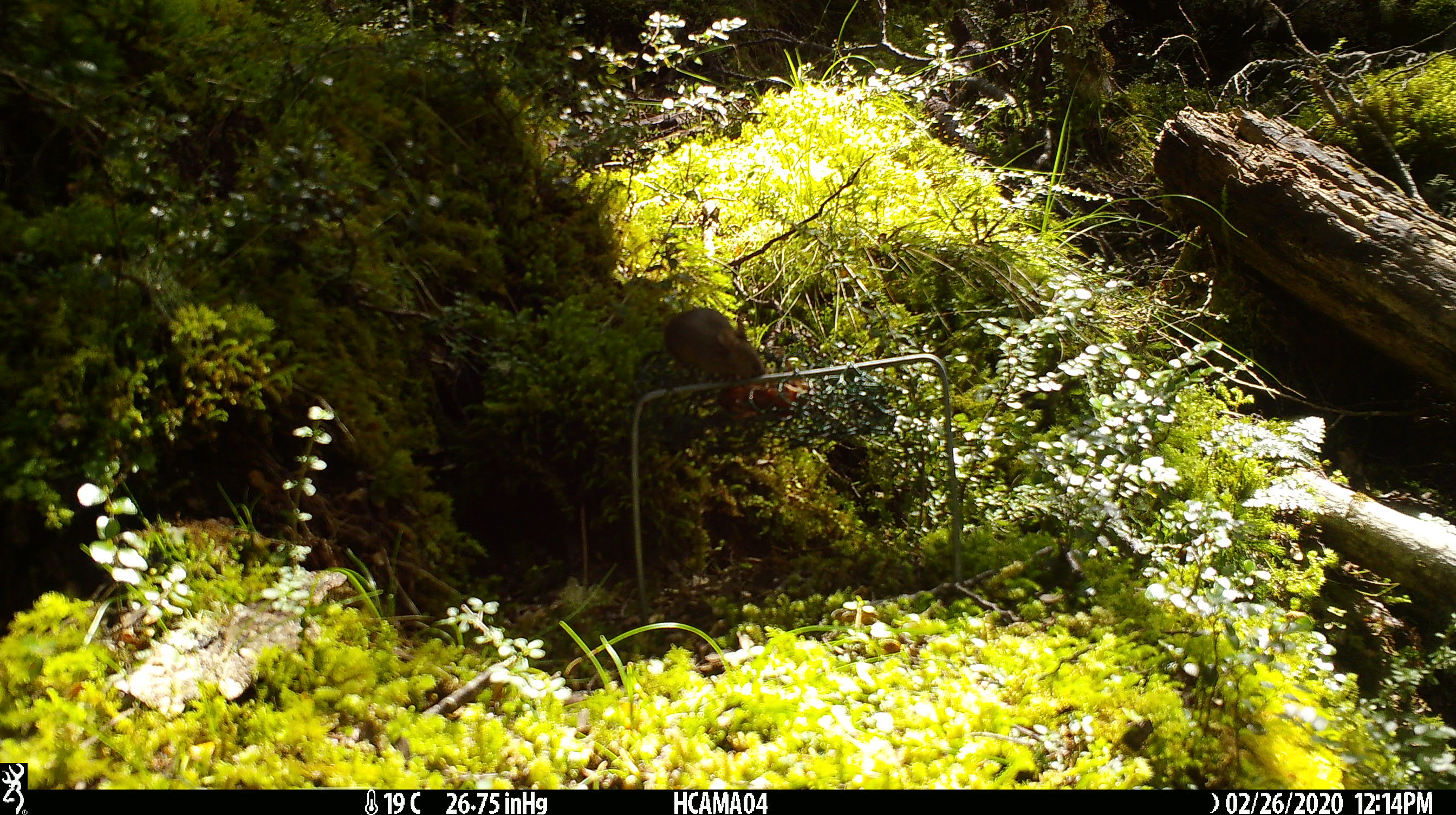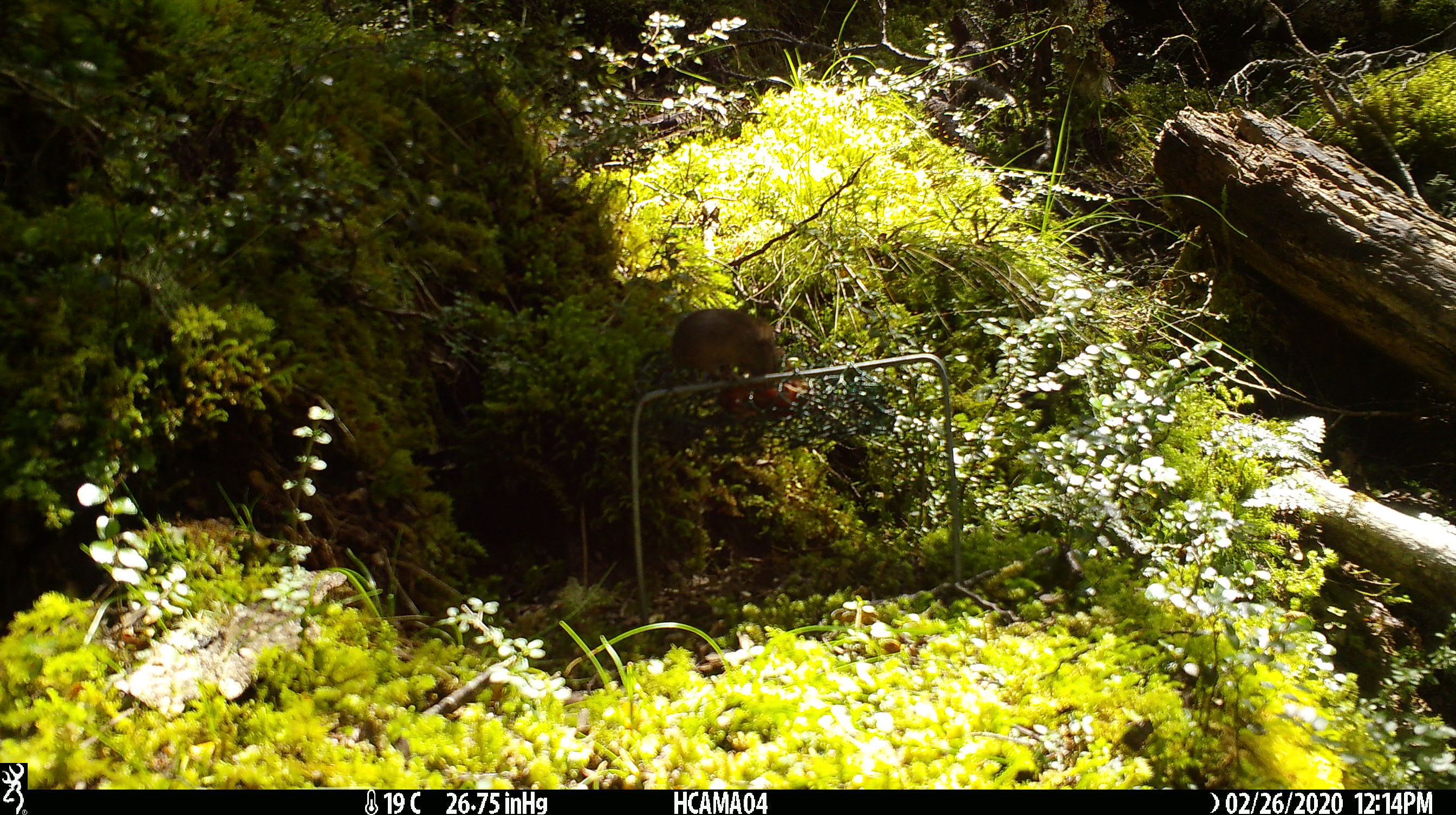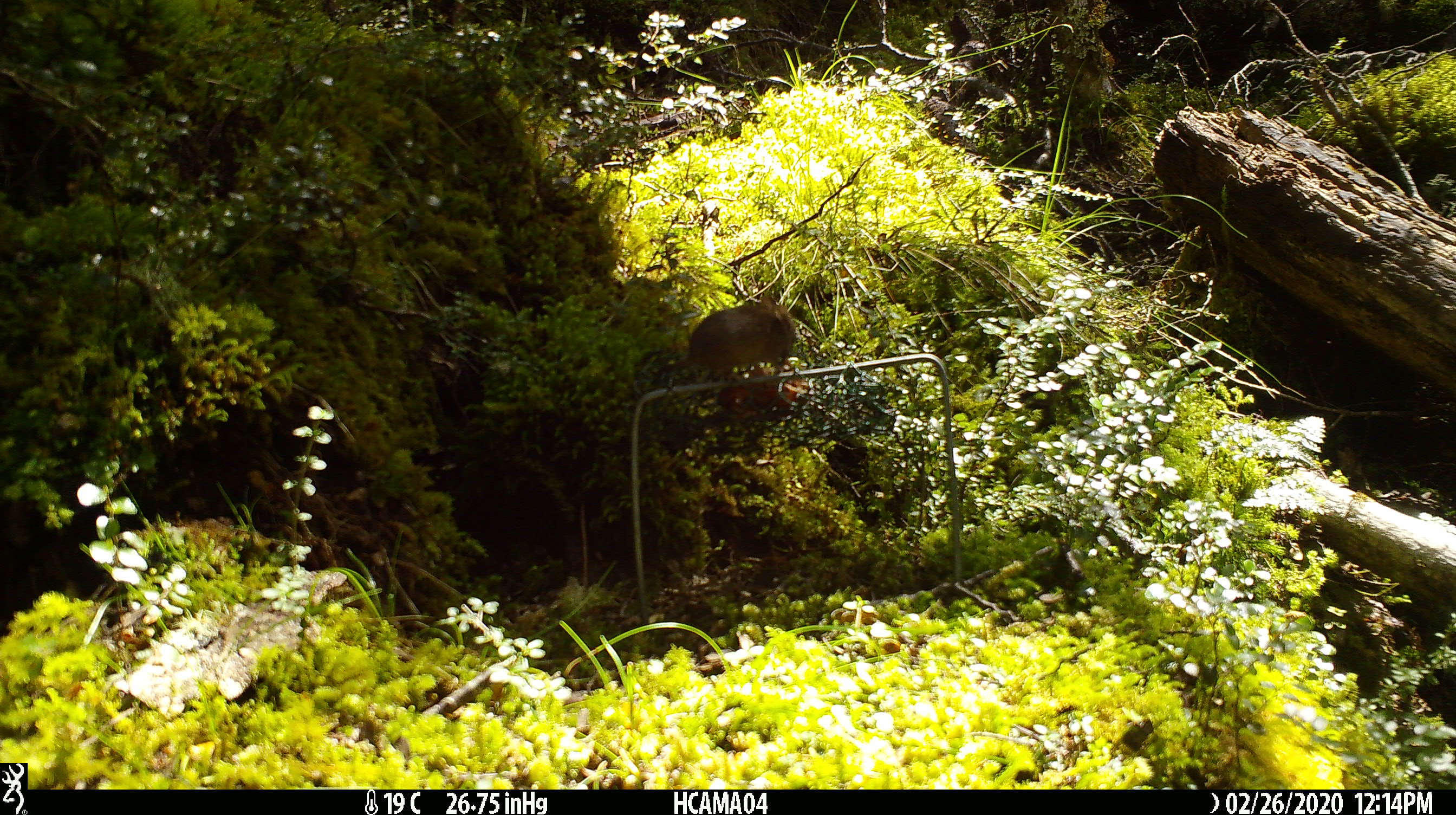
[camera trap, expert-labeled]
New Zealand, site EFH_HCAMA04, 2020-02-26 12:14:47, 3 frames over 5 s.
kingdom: Animalia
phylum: Chordata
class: Mammalia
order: Rodentia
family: Muridae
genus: Mus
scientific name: Mus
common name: mouse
Mouse (Mus).